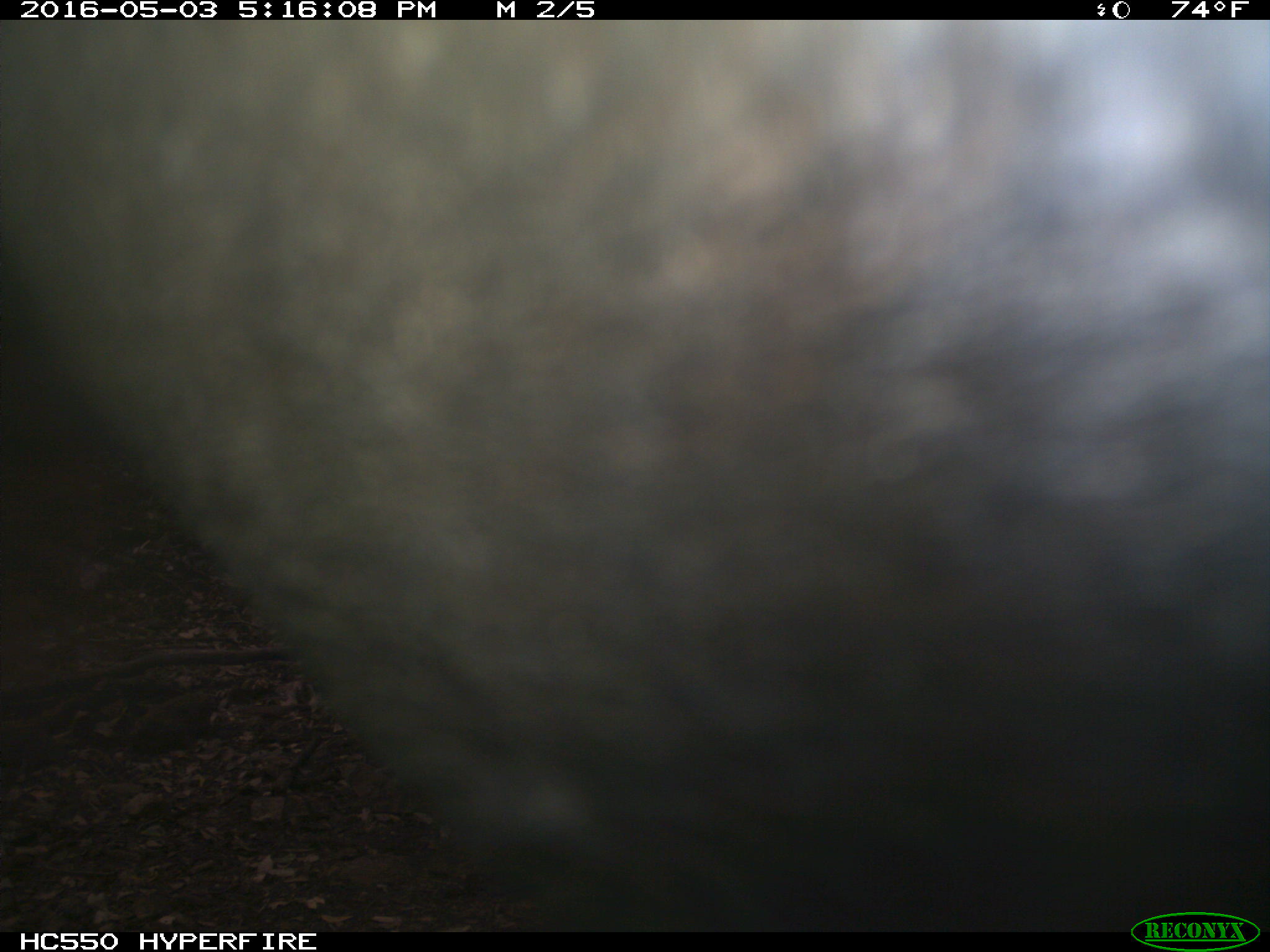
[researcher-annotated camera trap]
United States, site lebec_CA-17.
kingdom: Animalia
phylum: Chordata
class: Mammalia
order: Artiodactyla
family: Bovidae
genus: Bos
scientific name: Bos taurus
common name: domestic cow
Bos taurus (domestic cow).